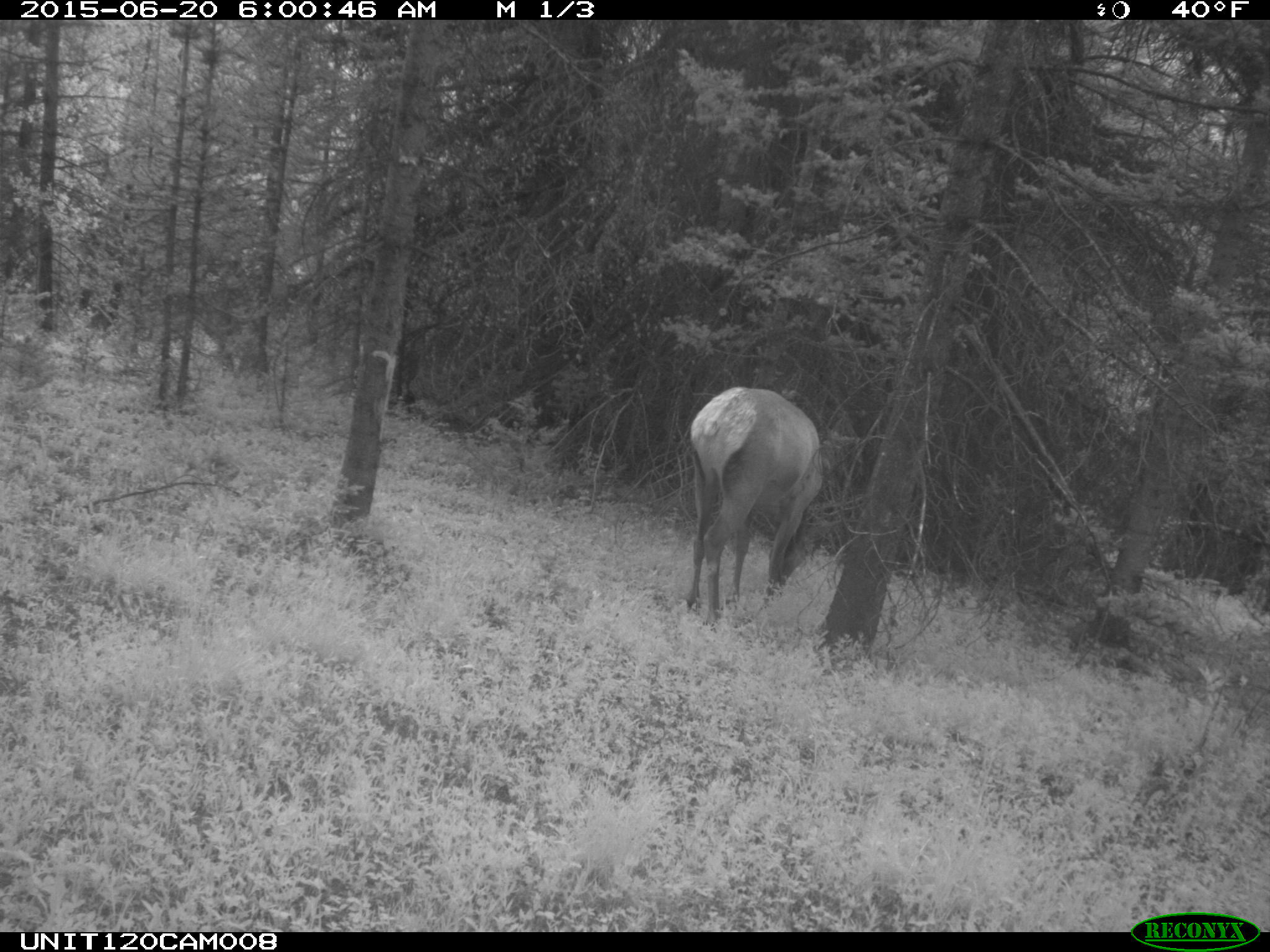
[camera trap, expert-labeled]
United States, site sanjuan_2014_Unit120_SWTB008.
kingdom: Animalia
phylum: Chordata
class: Mammalia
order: Artiodactyla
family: Cervidae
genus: Cervus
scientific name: Cervus elaphus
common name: red deer